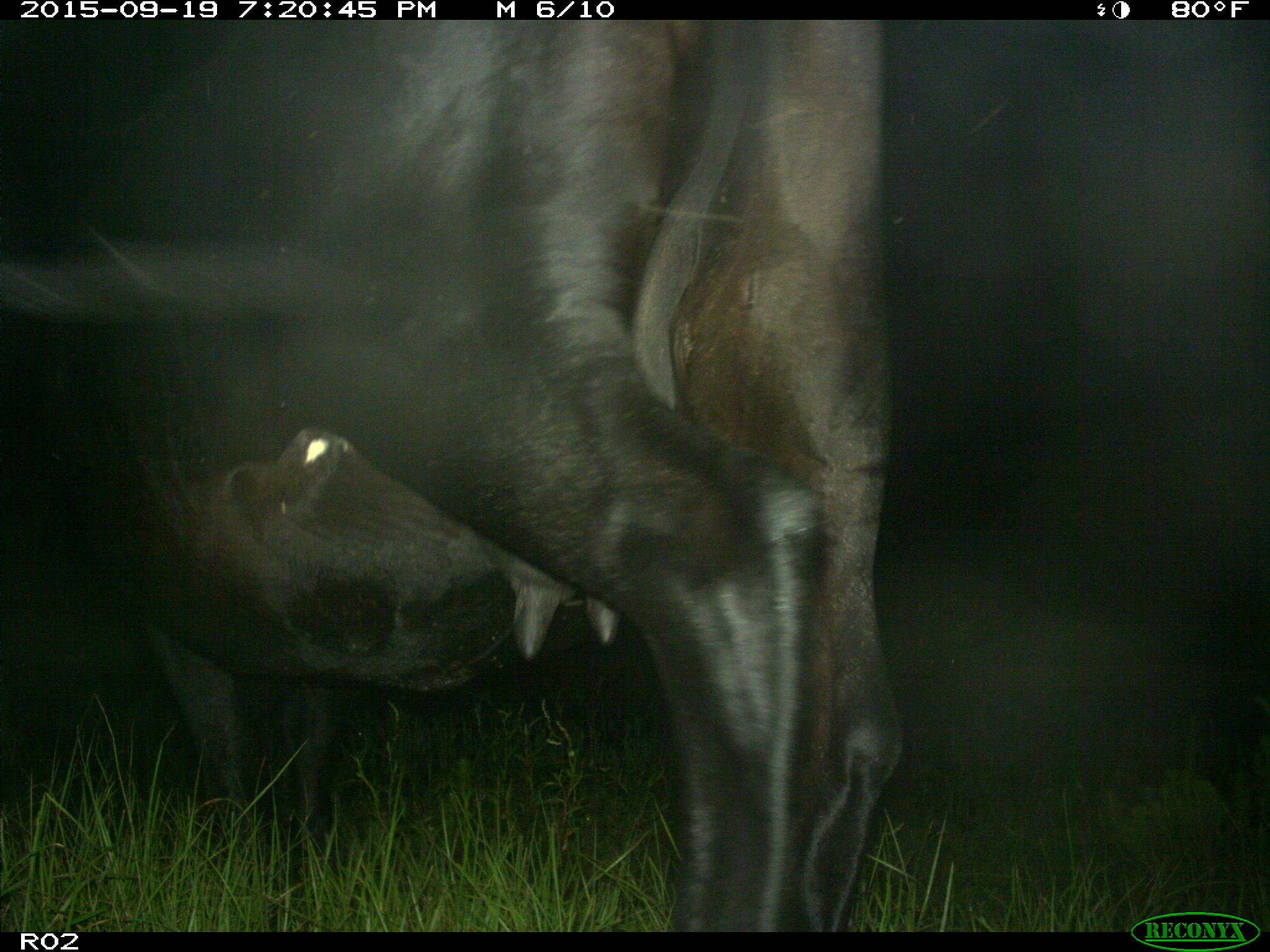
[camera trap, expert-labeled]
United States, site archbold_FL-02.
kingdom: Animalia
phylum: Chordata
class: Mammalia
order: Artiodactyla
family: Bovidae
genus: Bos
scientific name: Bos taurus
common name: domestic cow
Bos taurus (domestic cow).